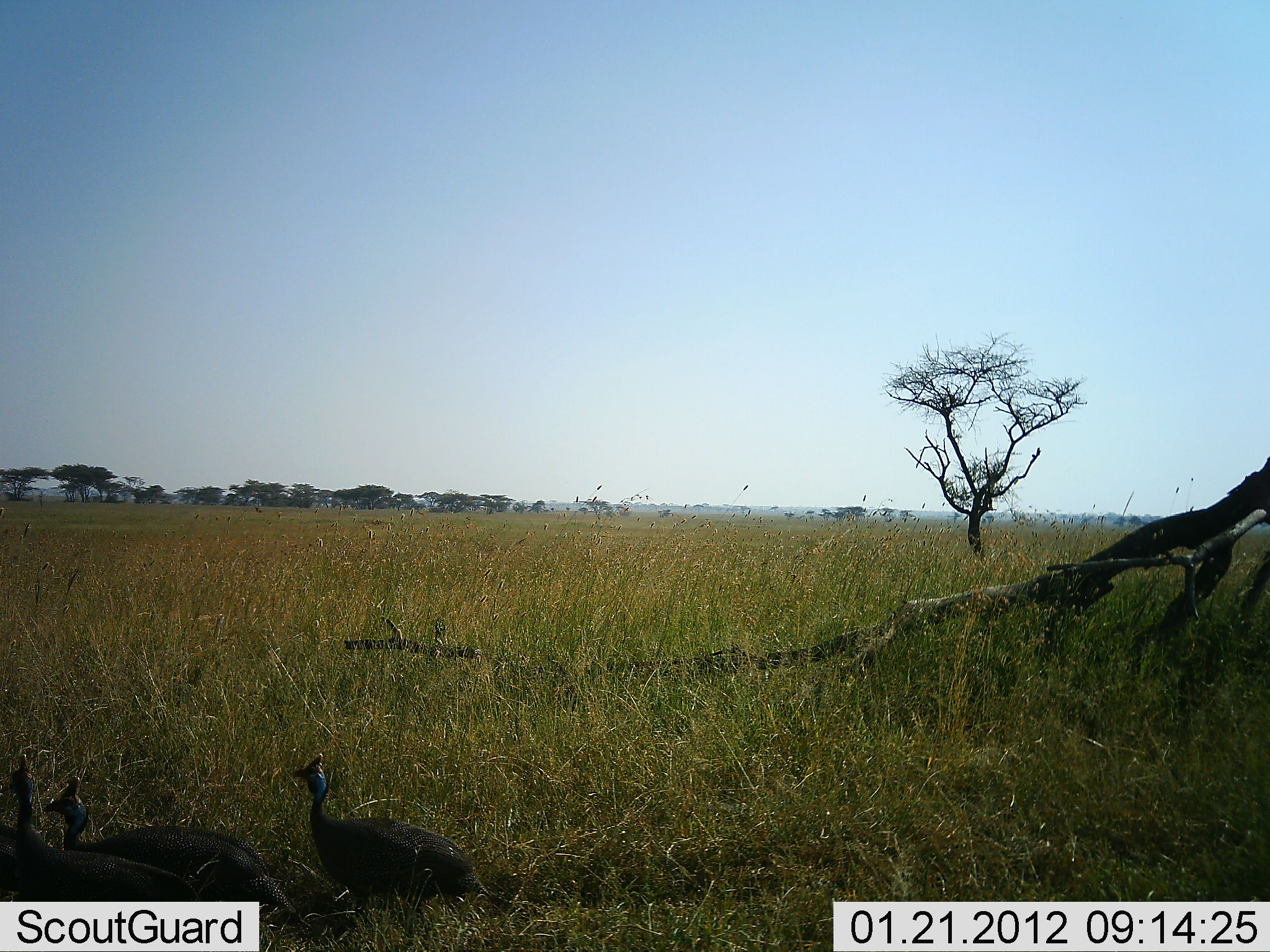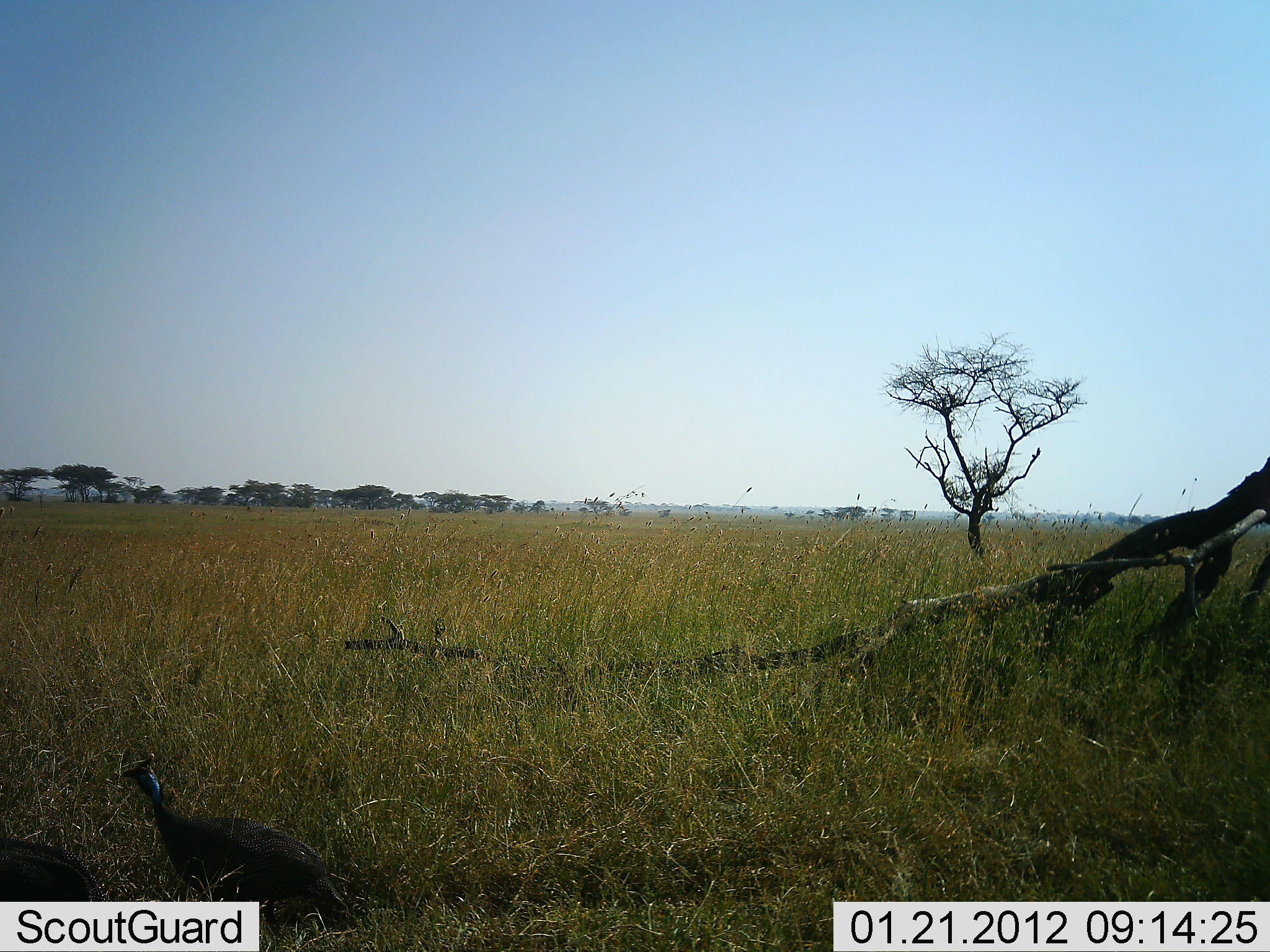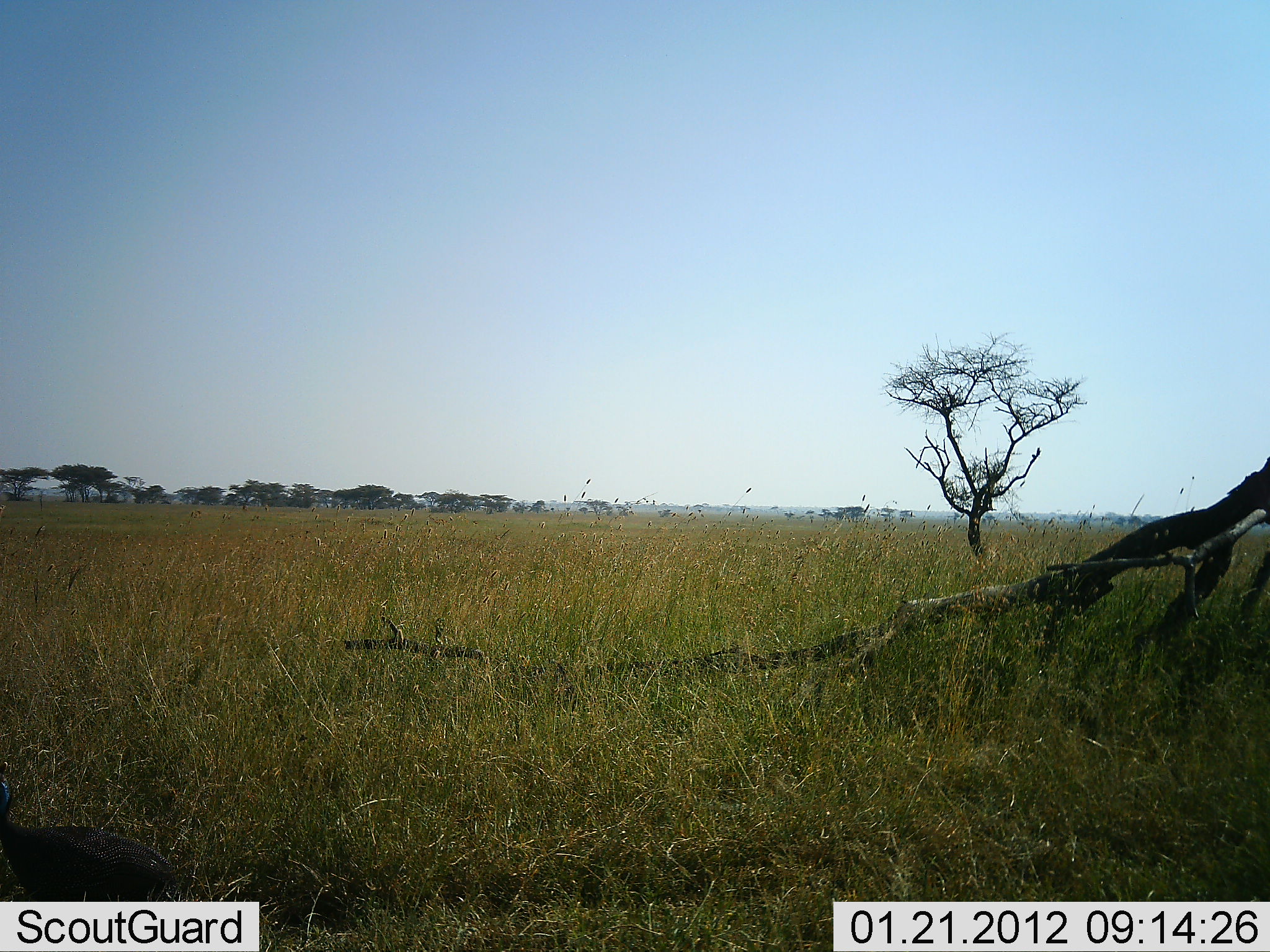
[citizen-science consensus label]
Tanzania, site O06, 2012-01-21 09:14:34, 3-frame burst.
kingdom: Animalia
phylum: Chordata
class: Aves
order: Galliformes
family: Numididae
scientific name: Numididae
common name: guinea fowl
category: guineafowl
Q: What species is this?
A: Guineafowl (guinea fowl) (Numididae).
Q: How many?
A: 3.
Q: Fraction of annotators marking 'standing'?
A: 0%.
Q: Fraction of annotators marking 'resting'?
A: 0%.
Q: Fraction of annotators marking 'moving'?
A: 100%.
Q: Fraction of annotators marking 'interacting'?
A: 0%.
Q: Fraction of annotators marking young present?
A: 0%.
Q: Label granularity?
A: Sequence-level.